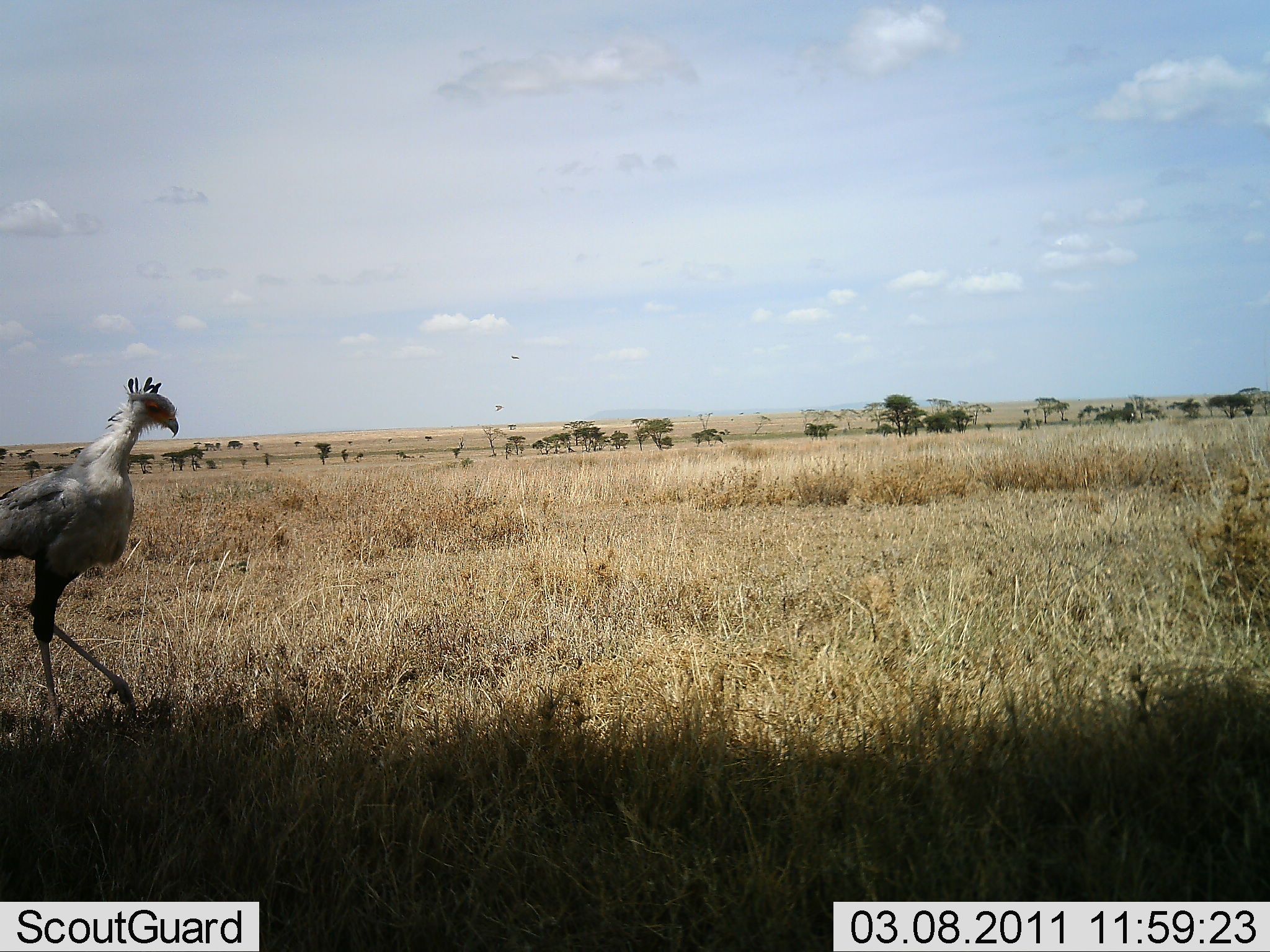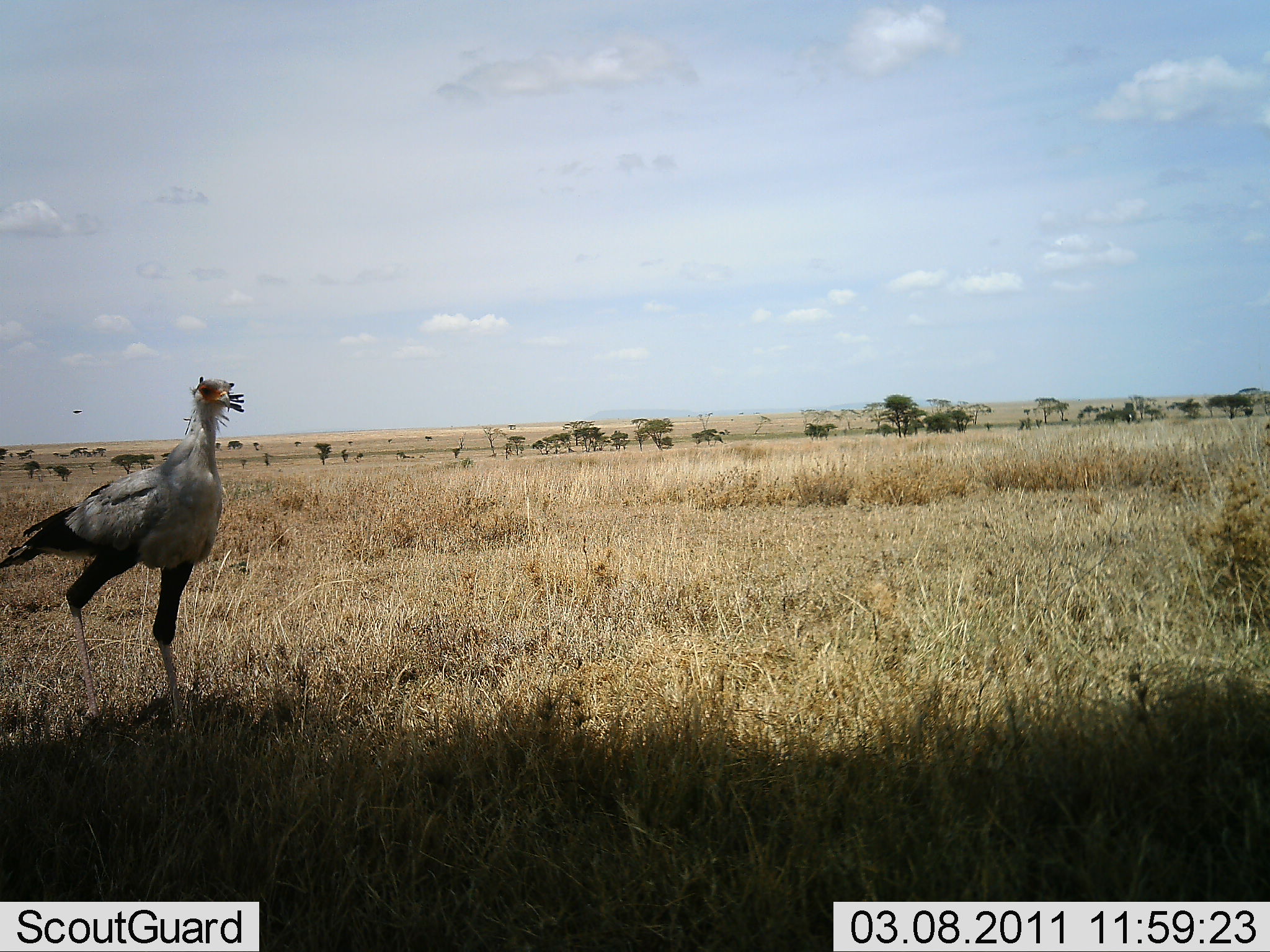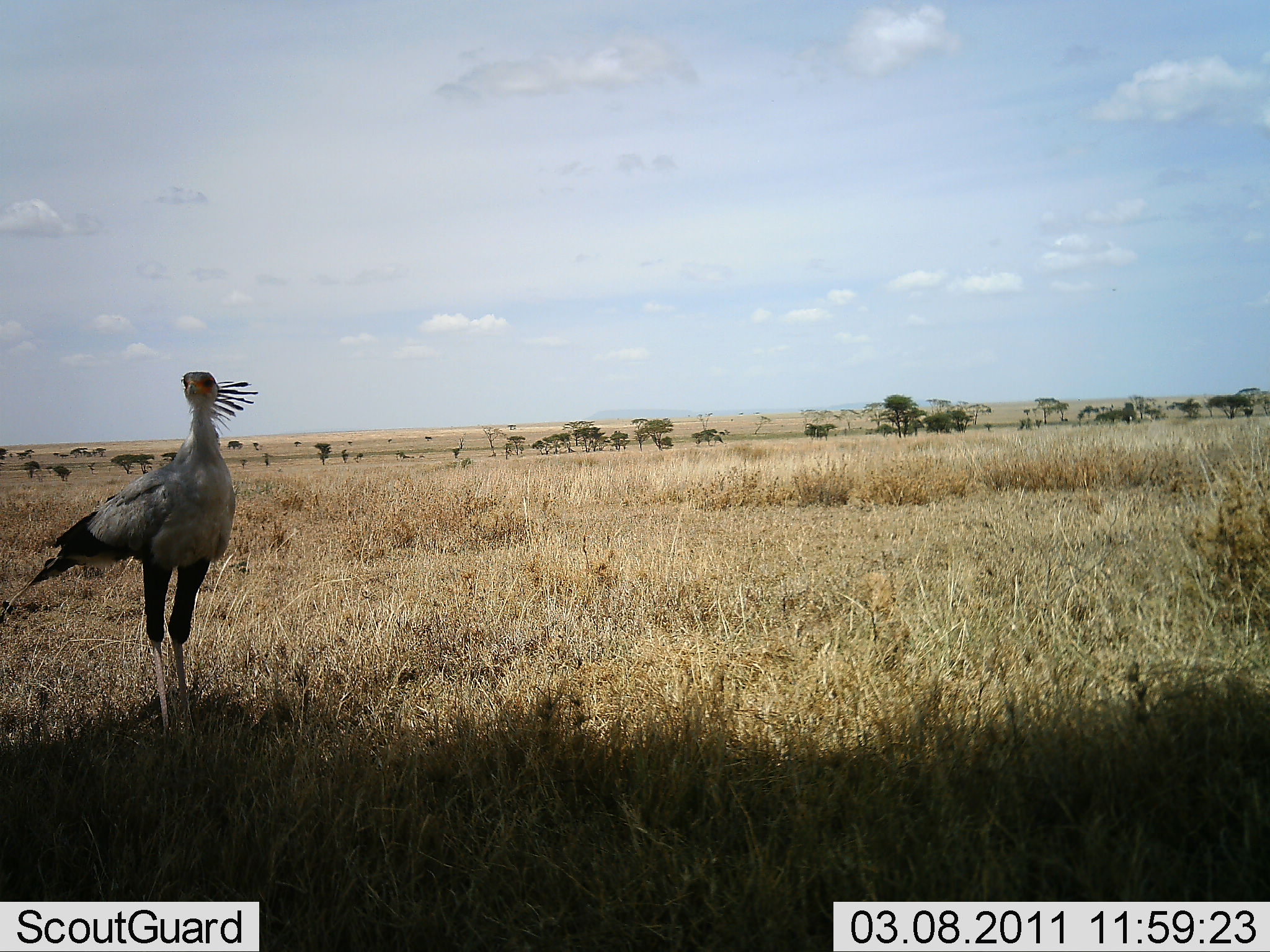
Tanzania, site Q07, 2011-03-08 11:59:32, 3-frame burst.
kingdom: Animalia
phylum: Chordata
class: Aves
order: Accipitriformes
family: Sagittariidae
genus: Sagittarius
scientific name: Sagittarius serpentarius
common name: secretary bird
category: secretarybird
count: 1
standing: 33%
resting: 0%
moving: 75%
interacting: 0%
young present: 0%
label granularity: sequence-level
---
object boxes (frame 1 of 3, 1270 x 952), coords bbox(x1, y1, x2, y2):
animal: bbox(0, 376, 178, 735)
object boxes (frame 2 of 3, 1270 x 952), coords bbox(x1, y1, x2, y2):
animal: bbox(0, 375, 245, 731)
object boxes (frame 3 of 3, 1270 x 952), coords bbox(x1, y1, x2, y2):
animal: bbox(0, 370, 257, 742)